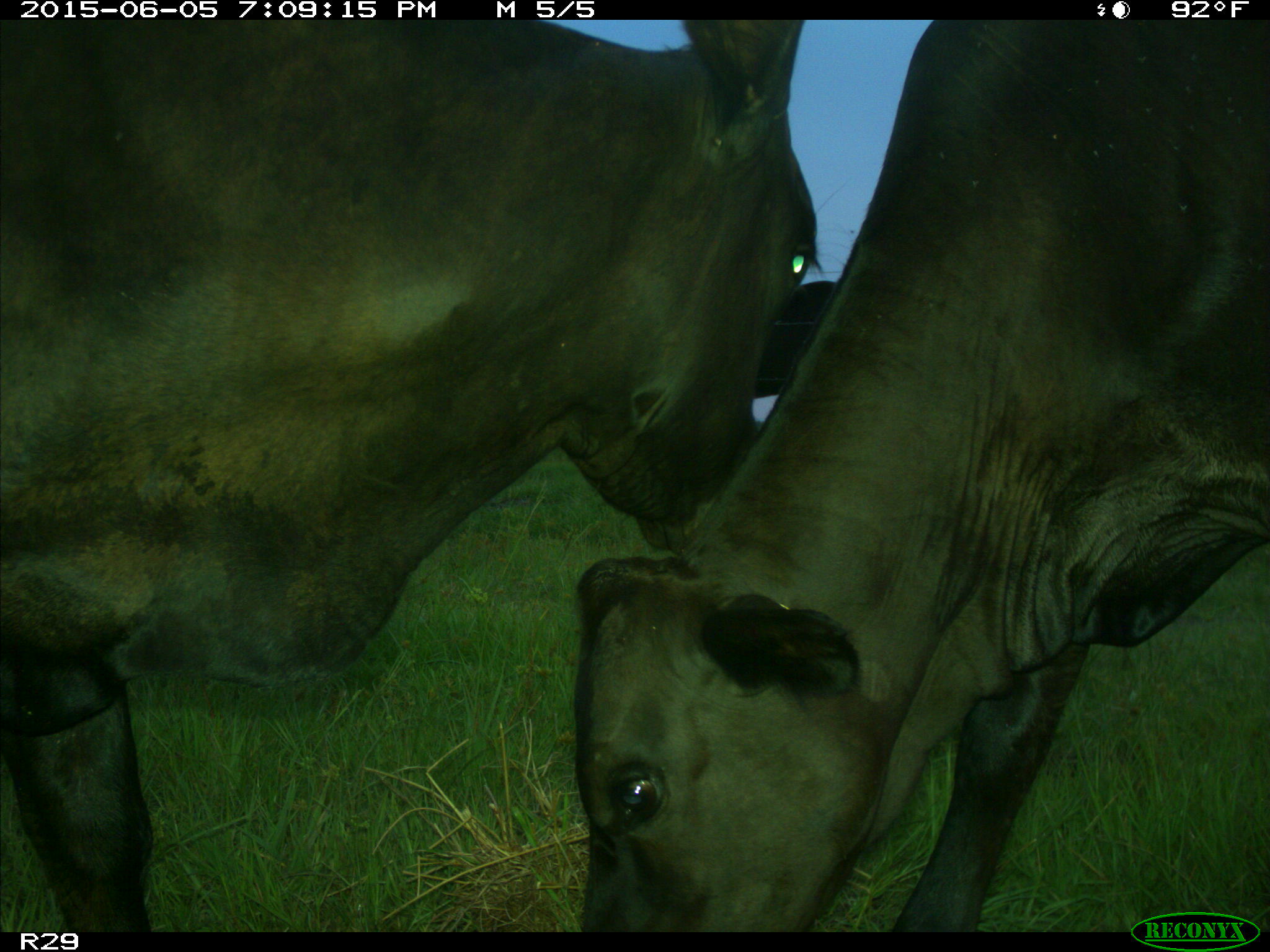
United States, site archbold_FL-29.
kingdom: Animalia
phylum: Chordata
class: Mammalia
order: Artiodactyla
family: Bovidae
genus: Bos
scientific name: Bos taurus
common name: domestic cow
Bos taurus (domestic cow).